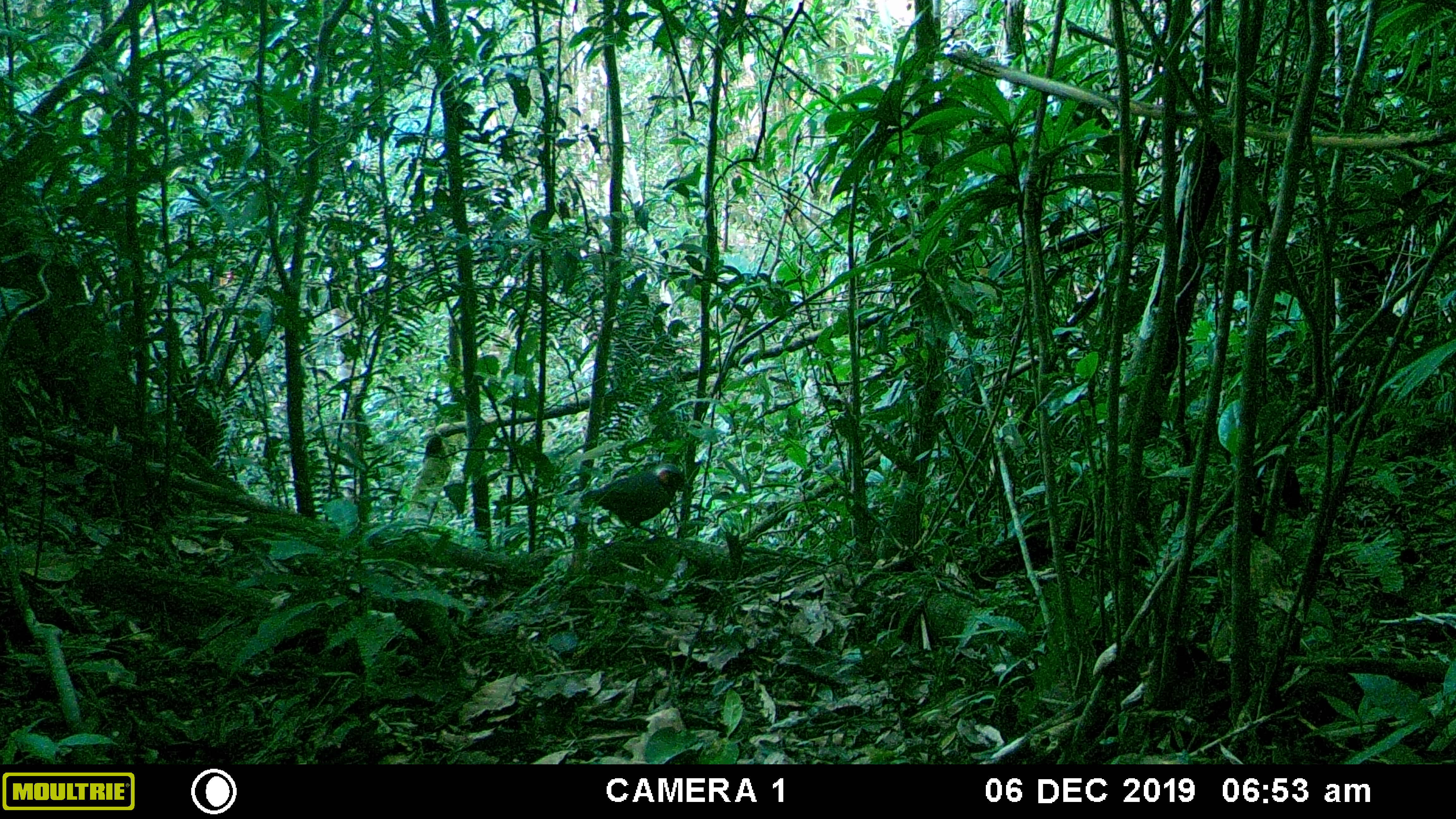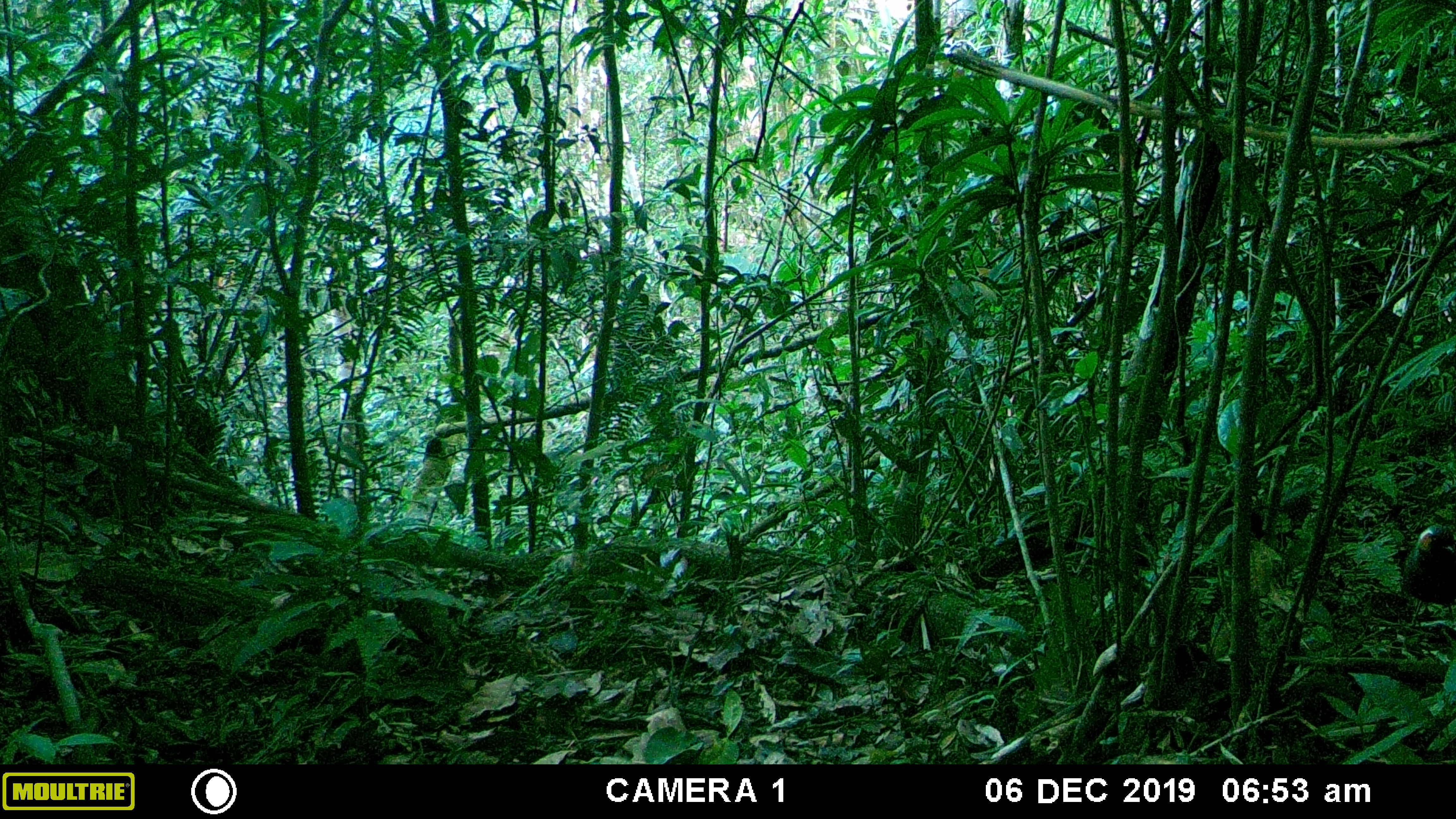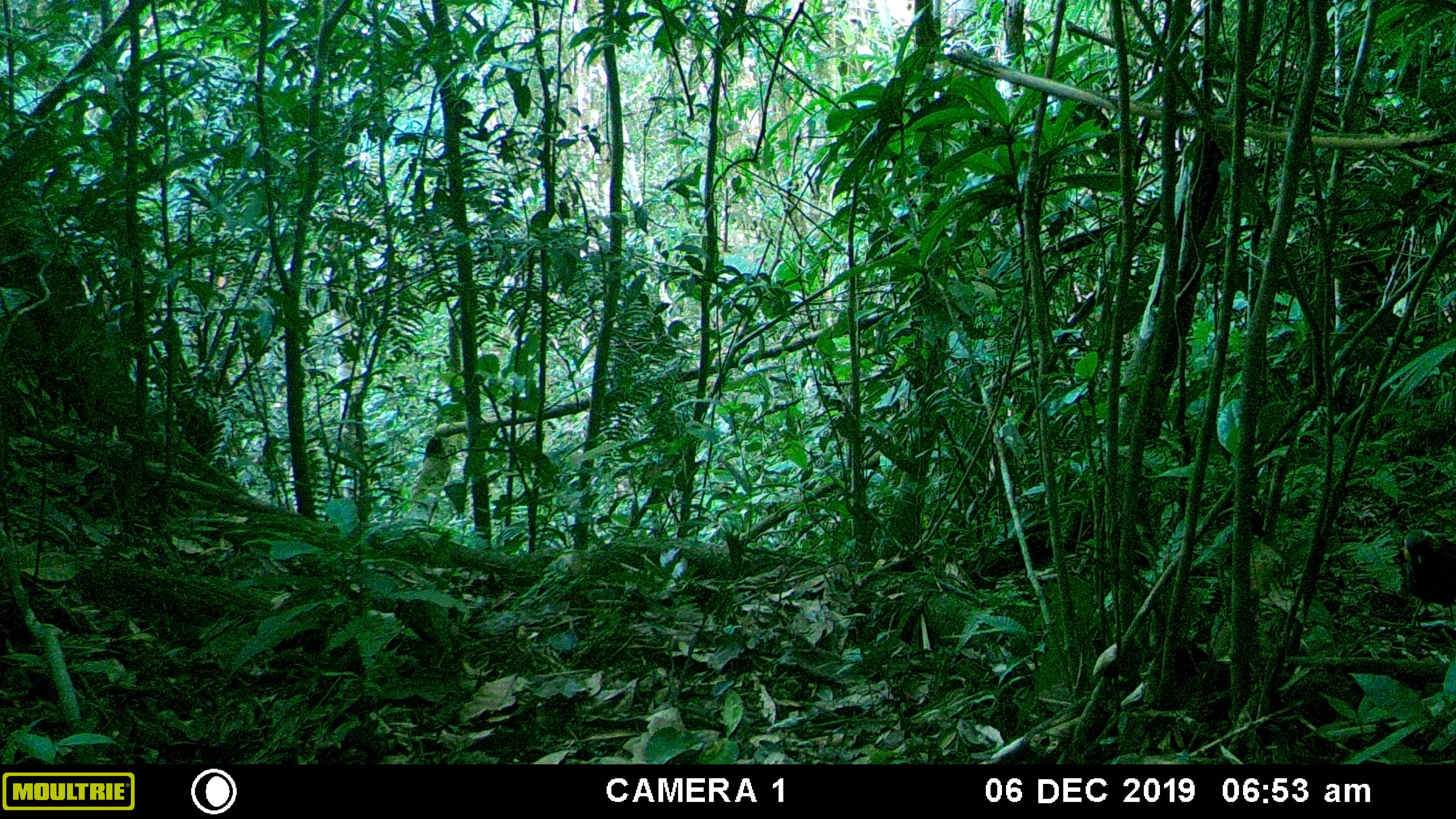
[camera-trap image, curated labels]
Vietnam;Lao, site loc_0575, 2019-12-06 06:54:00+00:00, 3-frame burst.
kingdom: Animalia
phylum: Chordata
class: Aves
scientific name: Aves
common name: bird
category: unidentified bird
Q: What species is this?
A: Unidentified bird (bird) (Aves).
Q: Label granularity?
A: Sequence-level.